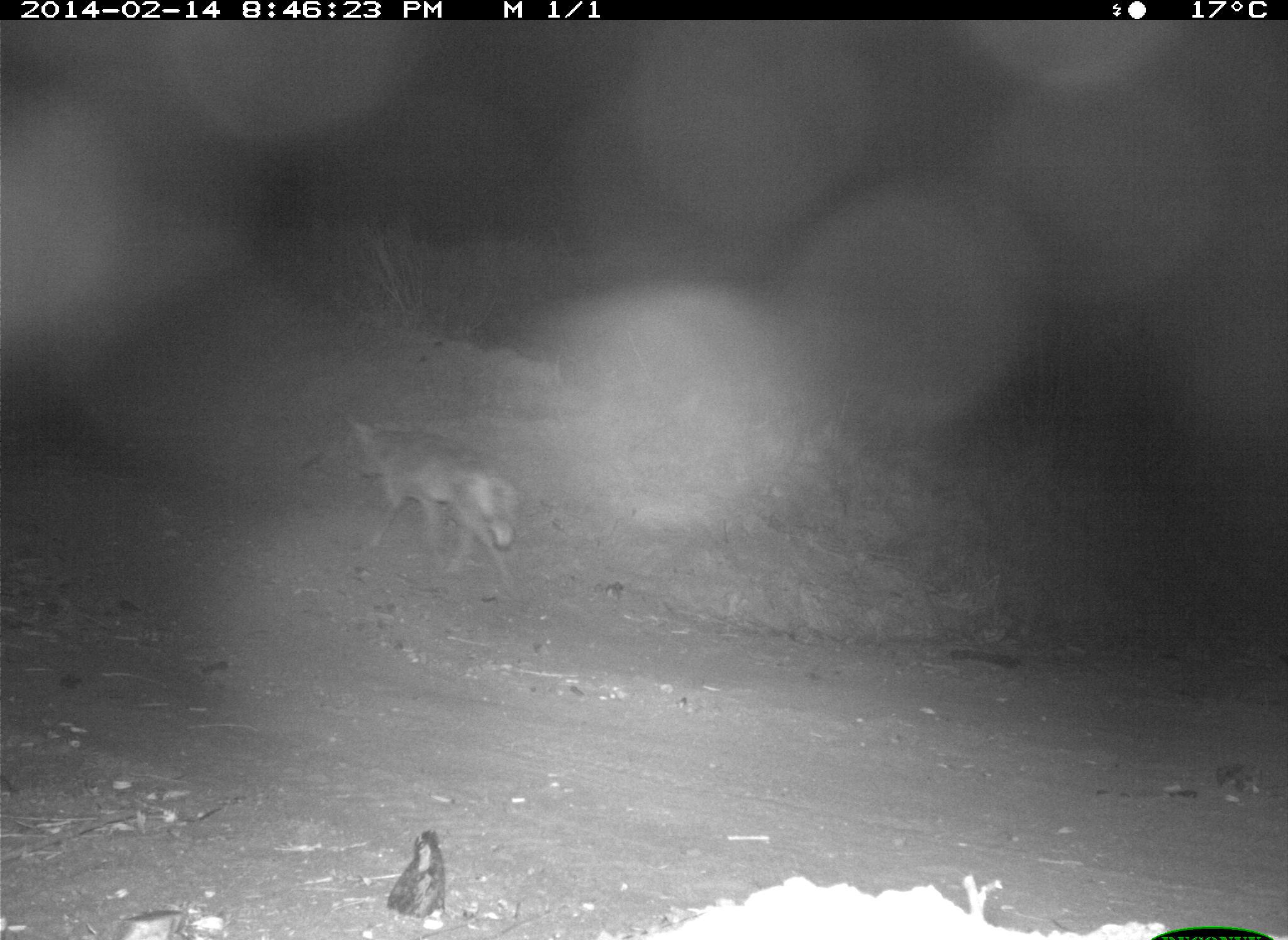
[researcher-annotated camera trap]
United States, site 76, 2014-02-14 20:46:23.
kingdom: Animalia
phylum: Chordata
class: Mammalia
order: Carnivora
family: Canidae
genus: Canis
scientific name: Canis latrans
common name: coyote